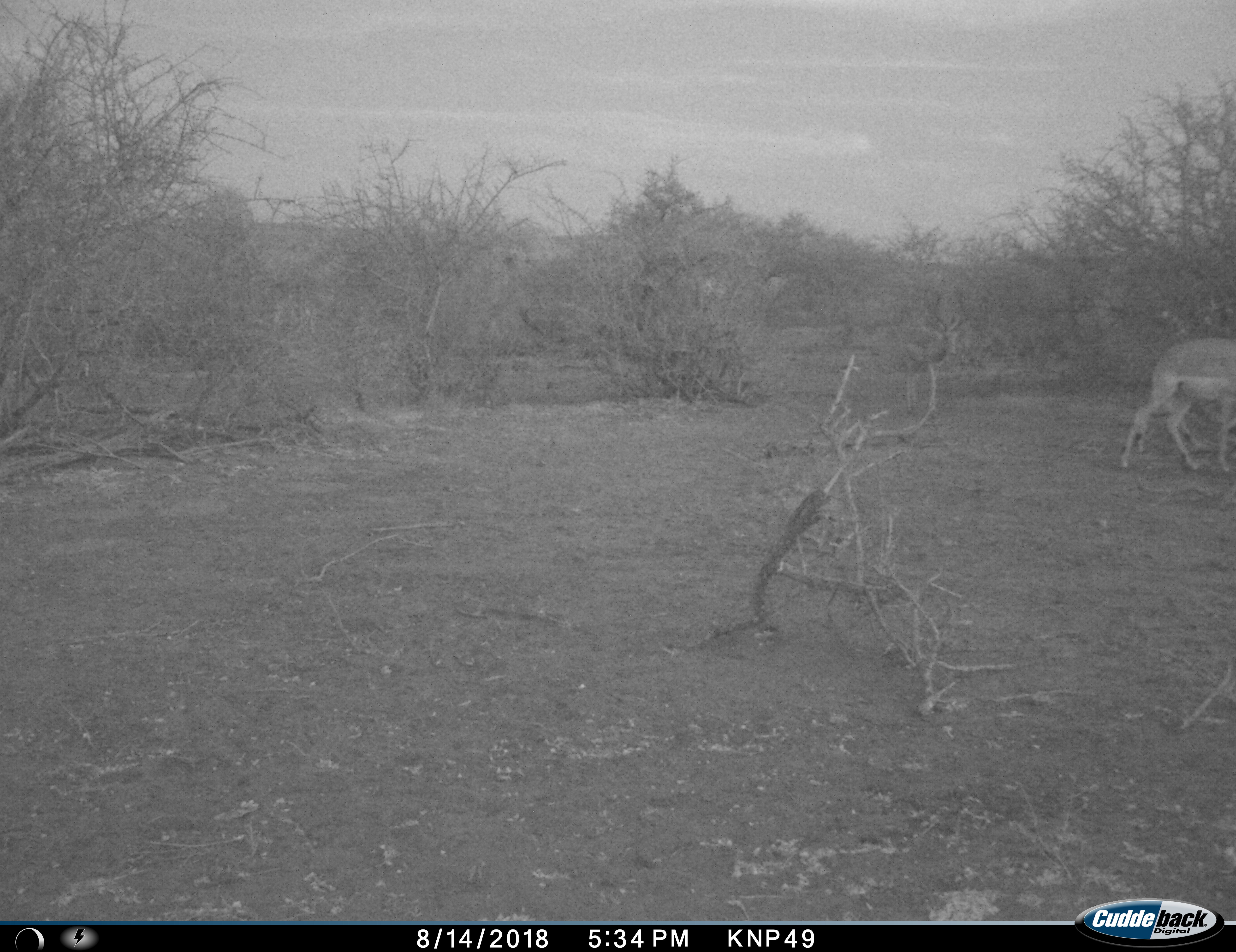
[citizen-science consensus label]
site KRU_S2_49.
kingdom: Animalia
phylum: Chordata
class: Mammalia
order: Artiodactyla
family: Bovidae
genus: Aepyceros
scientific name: Aepyceros melampus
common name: impala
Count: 1.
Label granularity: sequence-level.